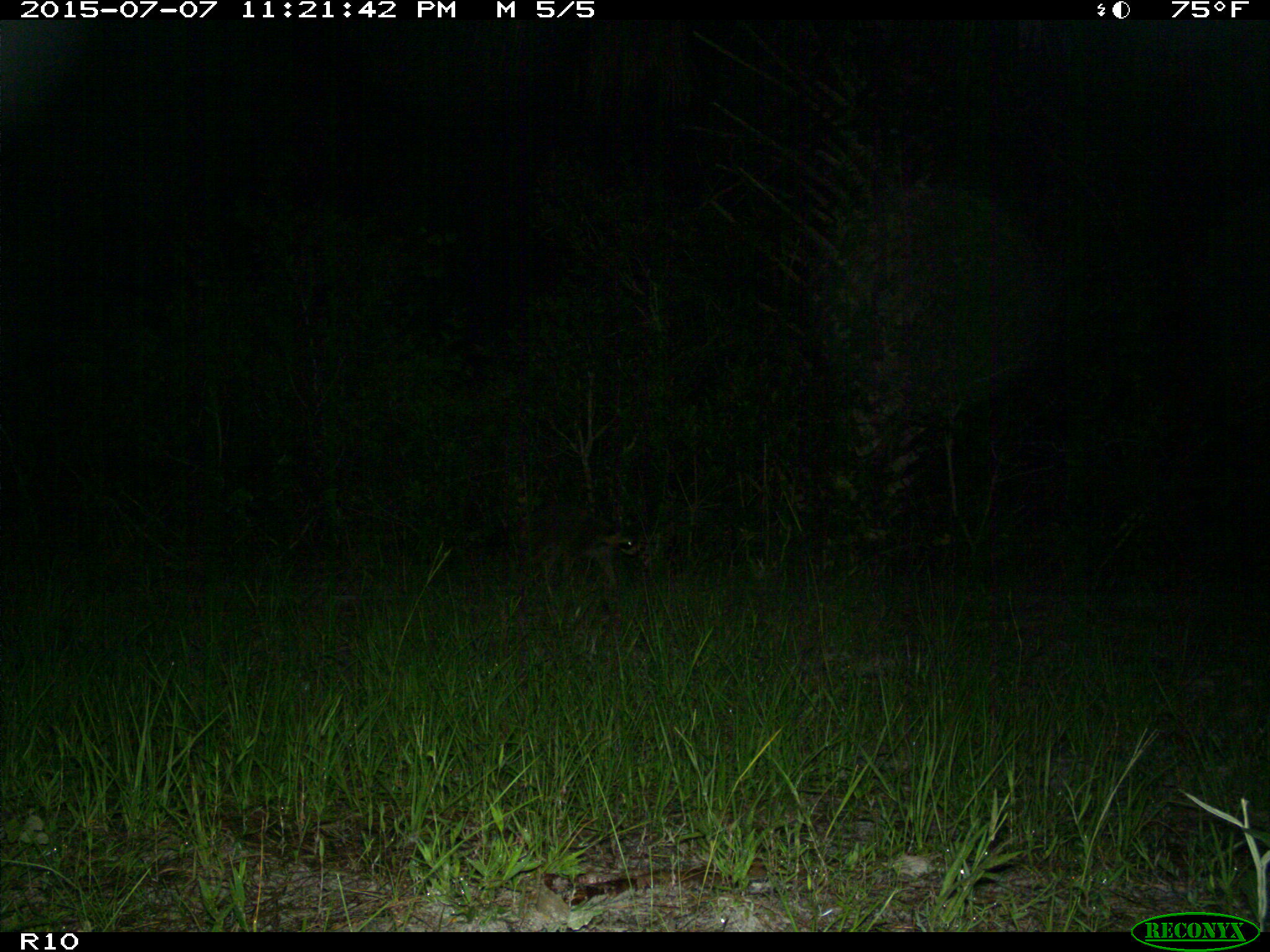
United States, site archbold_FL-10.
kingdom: Animalia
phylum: Chordata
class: Mammalia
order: Carnivora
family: Procyonidae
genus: Procyon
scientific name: Procyon lotor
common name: common raccoon